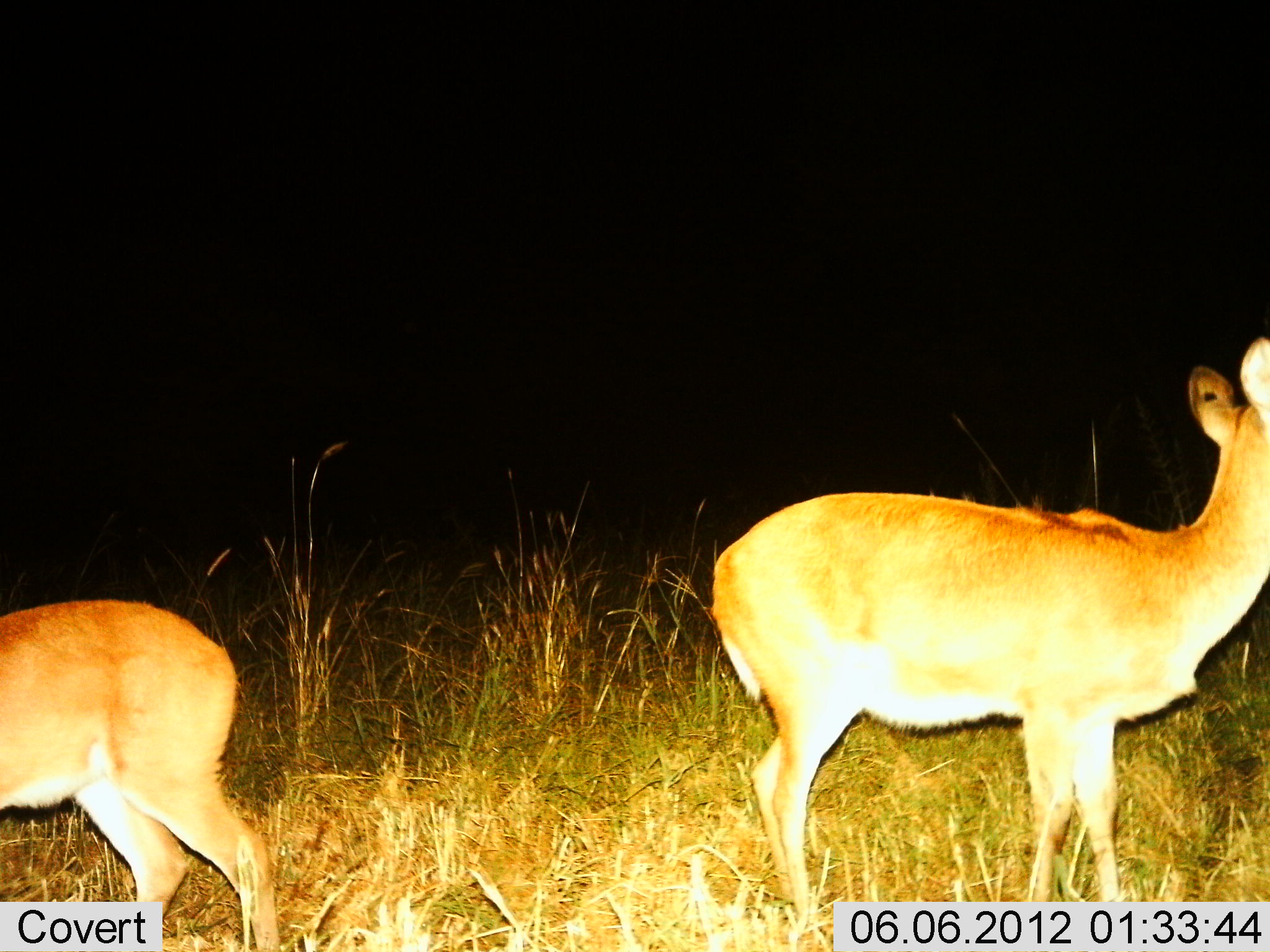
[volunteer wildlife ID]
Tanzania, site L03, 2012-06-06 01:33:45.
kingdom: Animalia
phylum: Chordata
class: Mammalia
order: Artiodactyla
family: Bovidae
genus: Redunca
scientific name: Redunca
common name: reedbuck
Reedbuck (Redunca), count 2. Behavior (volunteer vote fractions): standing 90%, resting 0%, moving 10%, interacting 0%. Young present (vote fraction): 10%. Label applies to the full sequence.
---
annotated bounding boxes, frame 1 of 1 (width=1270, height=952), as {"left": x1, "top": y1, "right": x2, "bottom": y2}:
animal: {"left": 711, "top": 335, "right": 1270, "bottom": 952}; {"left": 1, "top": 598, "right": 282, "bottom": 952}